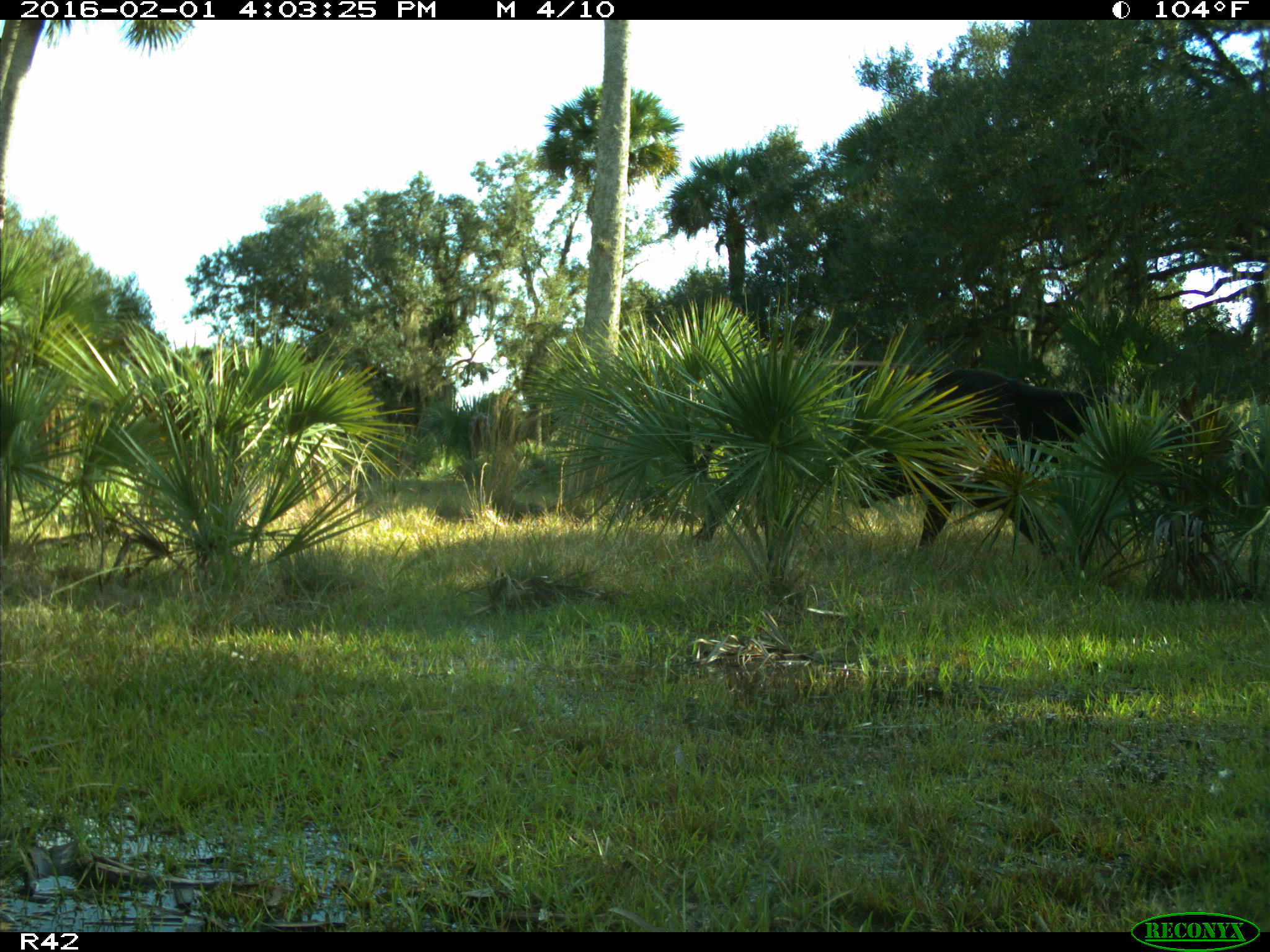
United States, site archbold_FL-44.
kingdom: Animalia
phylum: Chordata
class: Mammalia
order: Artiodactyla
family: Bovidae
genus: Bos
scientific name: Bos taurus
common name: domestic cow